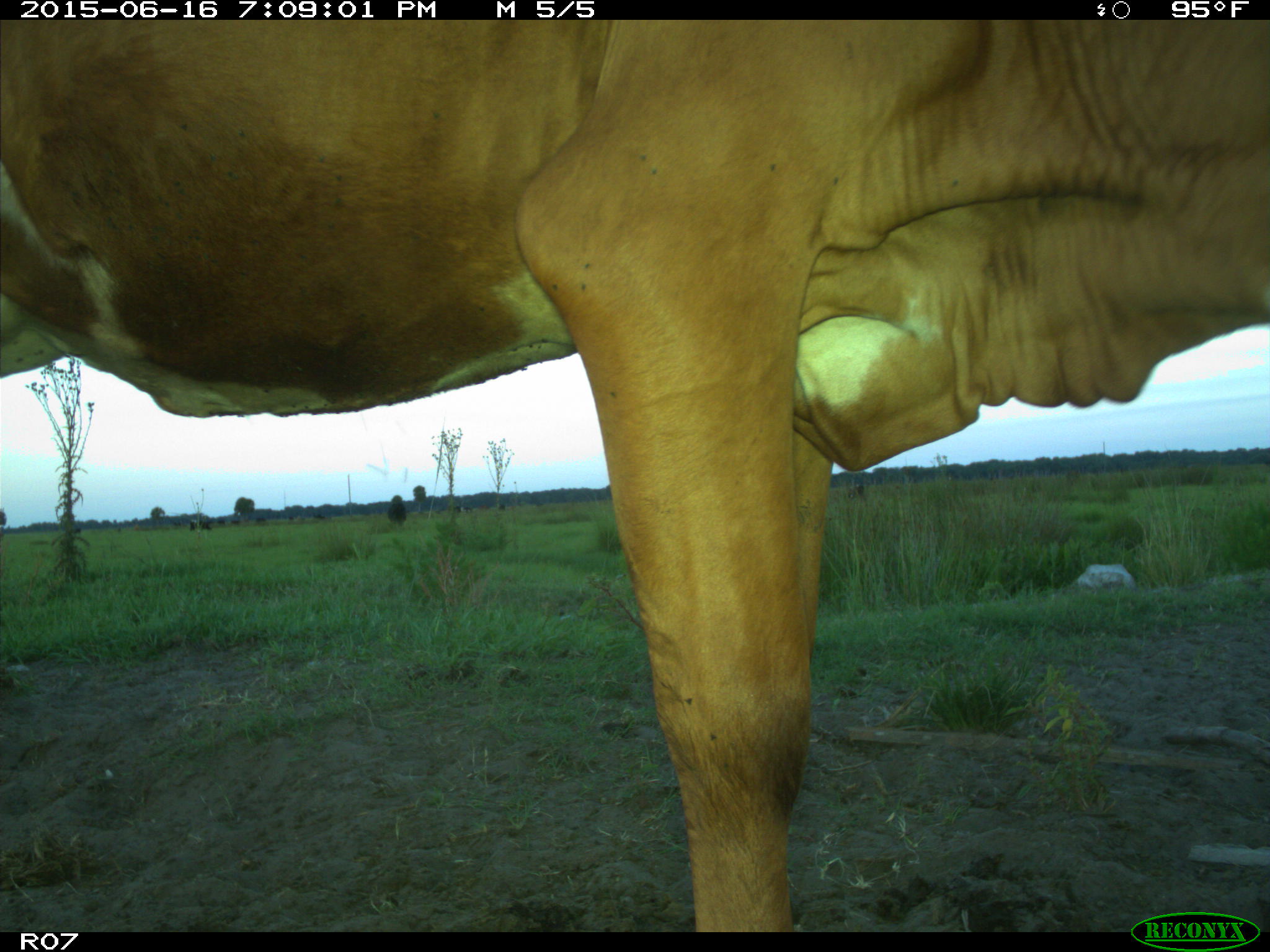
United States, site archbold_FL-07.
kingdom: Animalia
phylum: Chordata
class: Mammalia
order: Artiodactyla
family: Bovidae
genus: Bos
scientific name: Bos taurus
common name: domestic cow